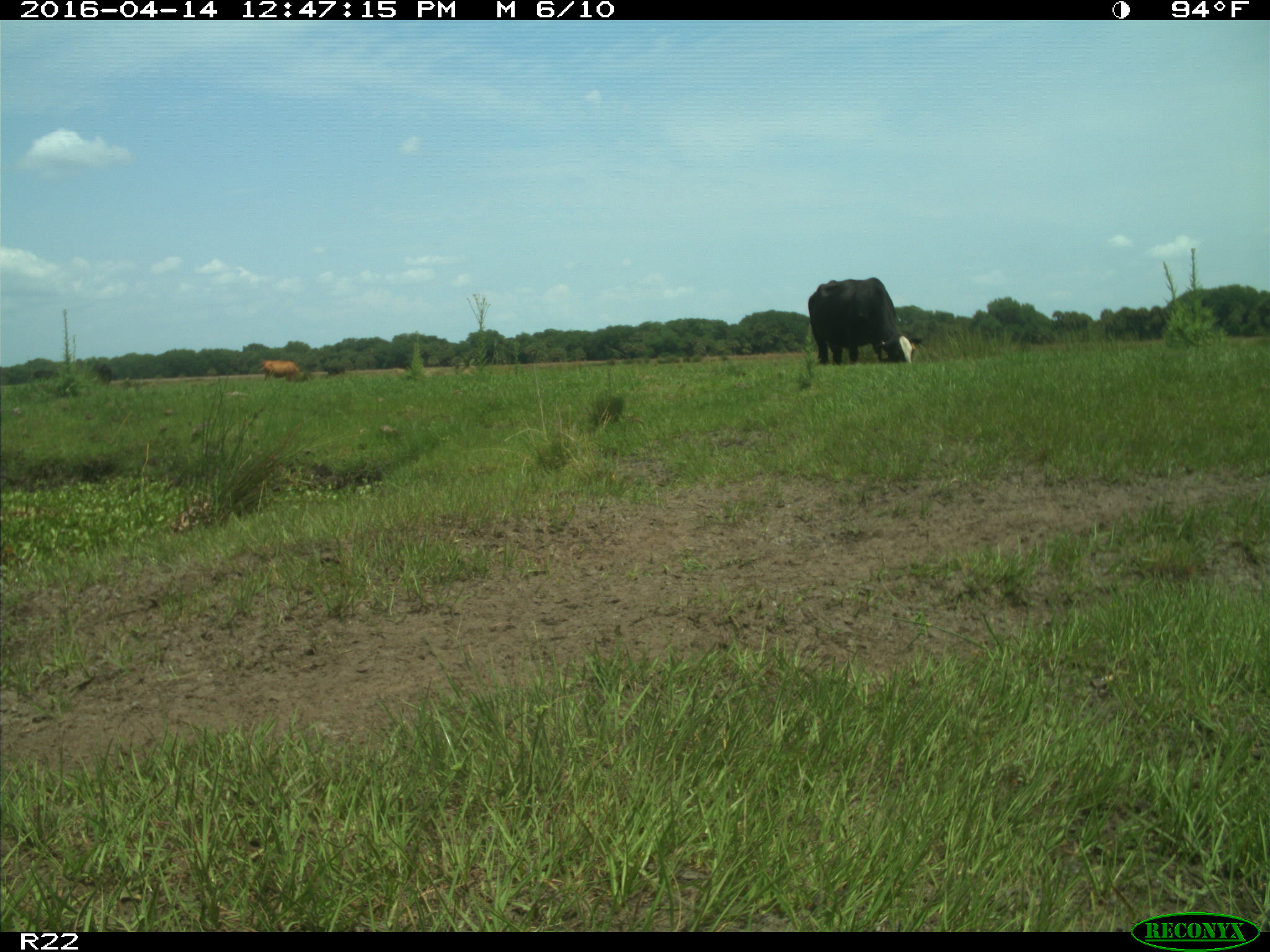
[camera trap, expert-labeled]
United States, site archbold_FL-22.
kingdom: Animalia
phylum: Chordata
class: Mammalia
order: Artiodactyla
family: Bovidae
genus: Bos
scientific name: Bos taurus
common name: domestic cow